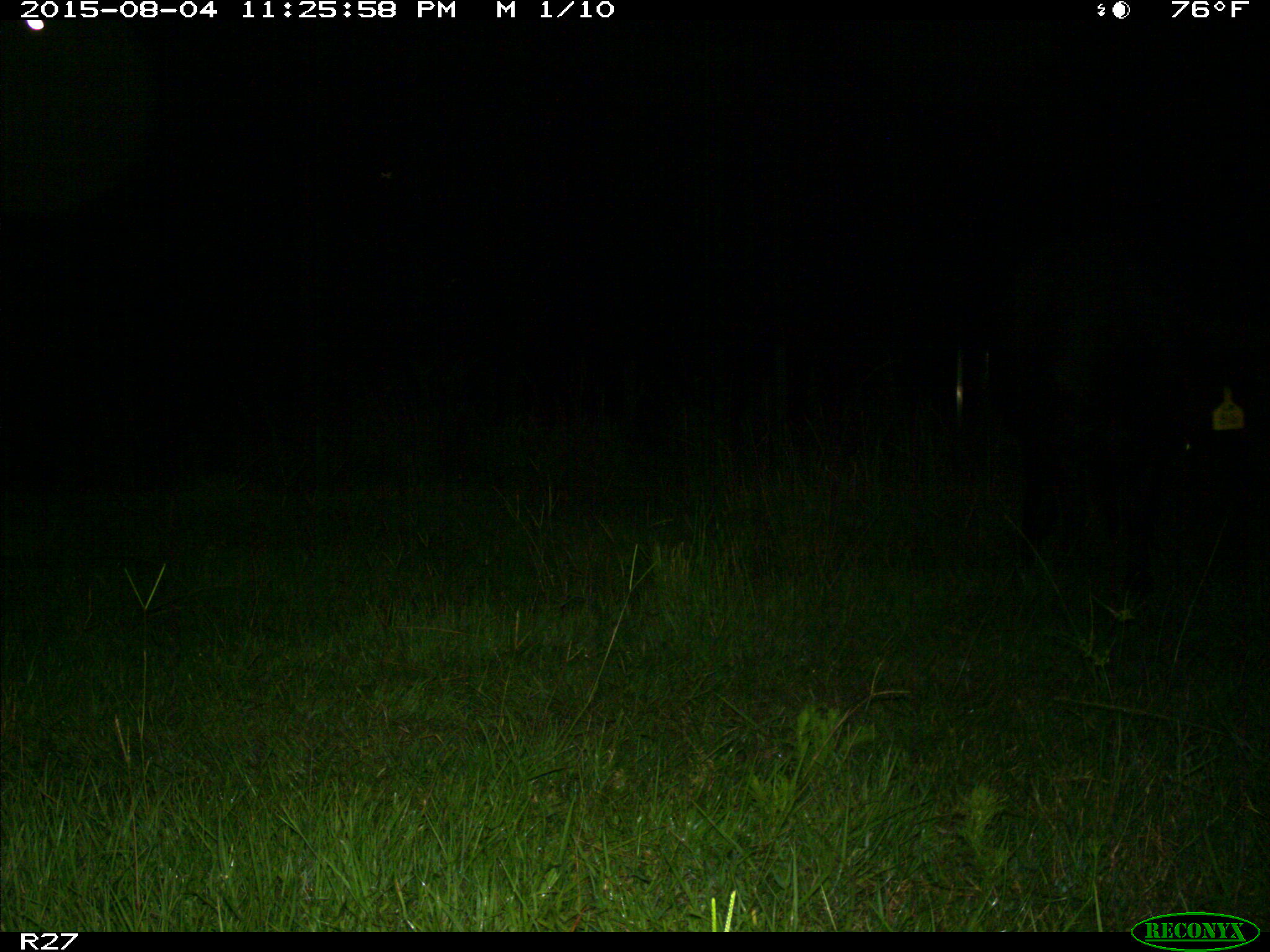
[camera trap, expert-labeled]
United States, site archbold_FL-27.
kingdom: Animalia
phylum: Chordata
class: Mammalia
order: Artiodactyla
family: Bovidae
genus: Bos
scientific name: Bos taurus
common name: domestic cow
Bos taurus (domestic cow).